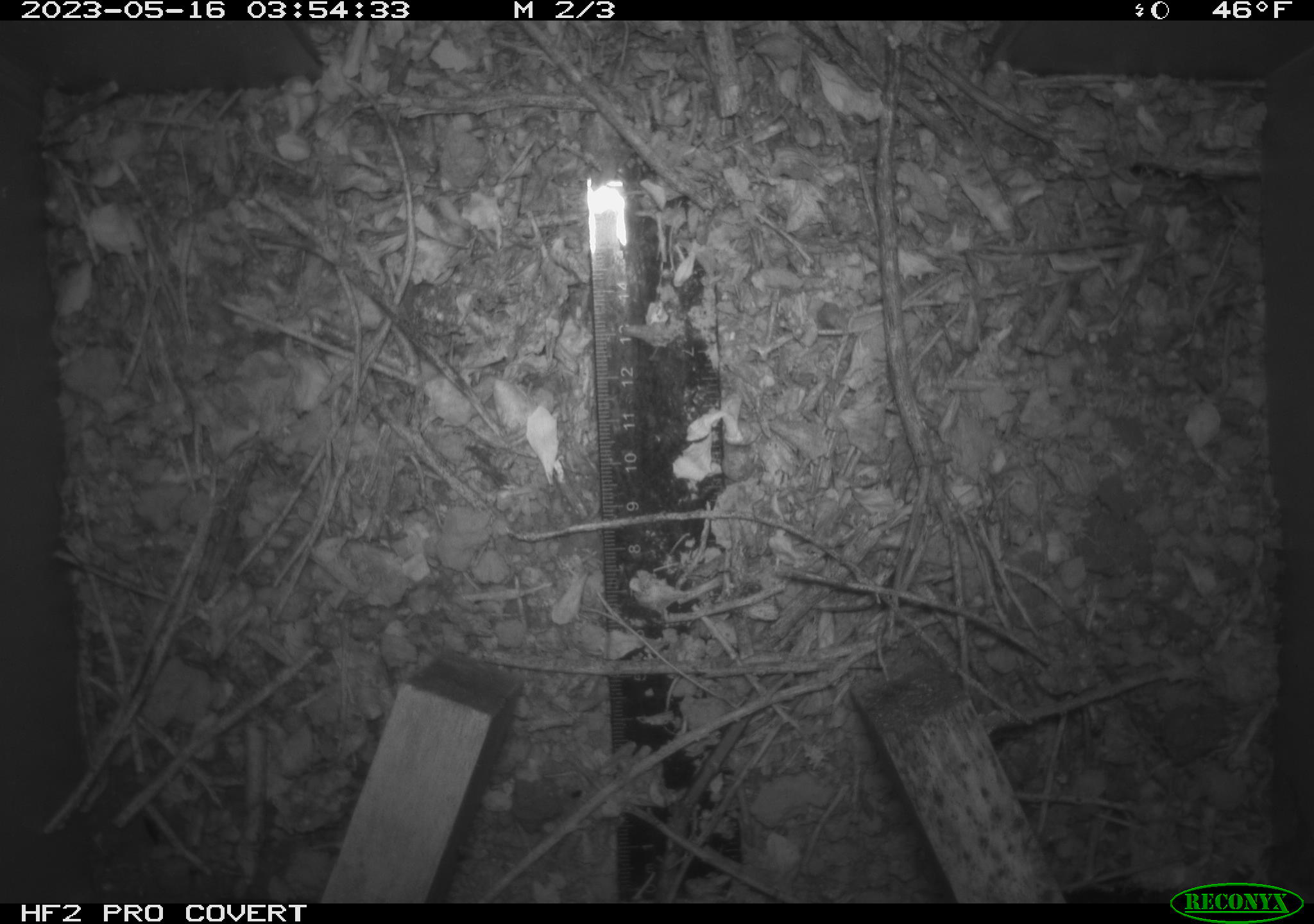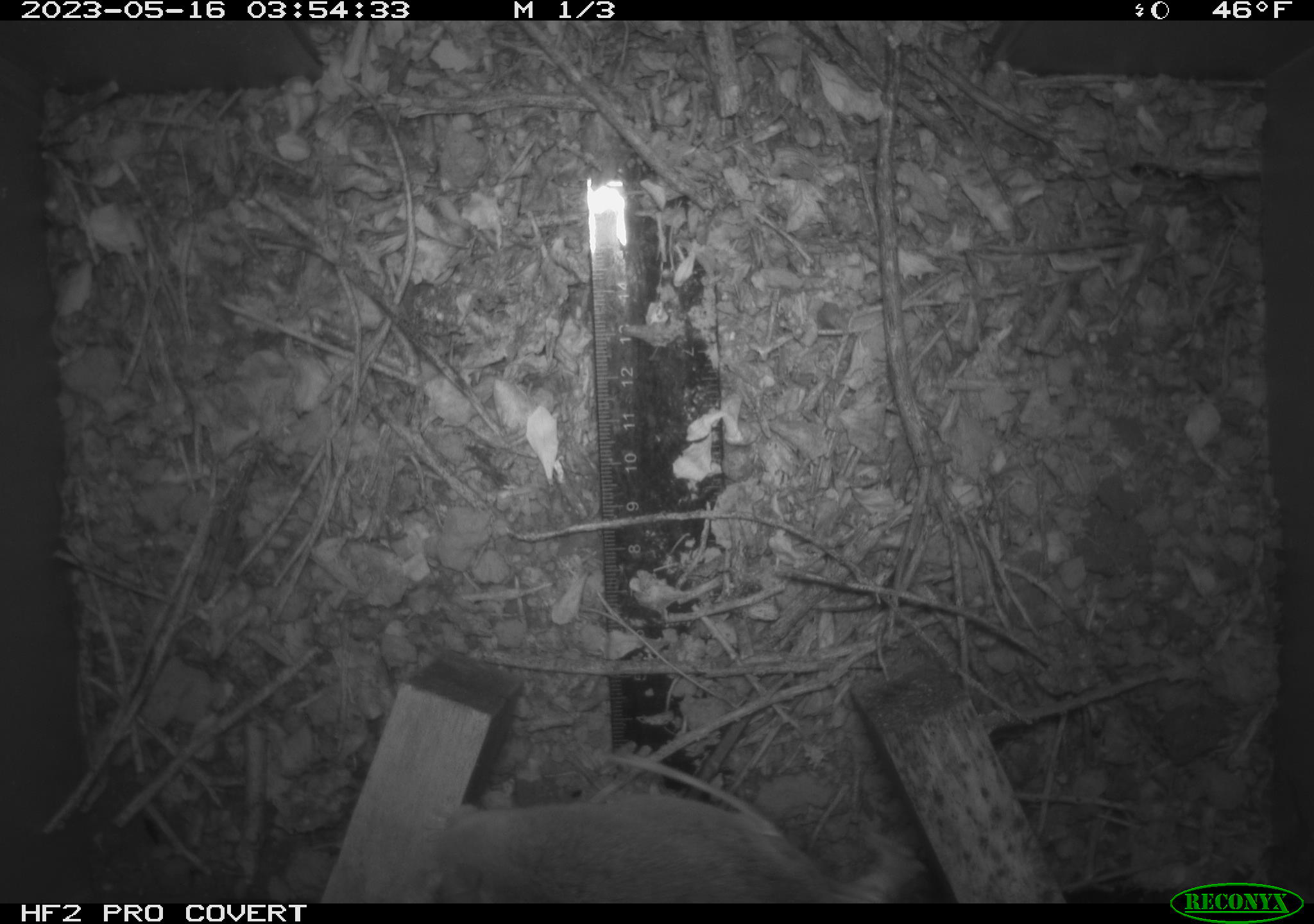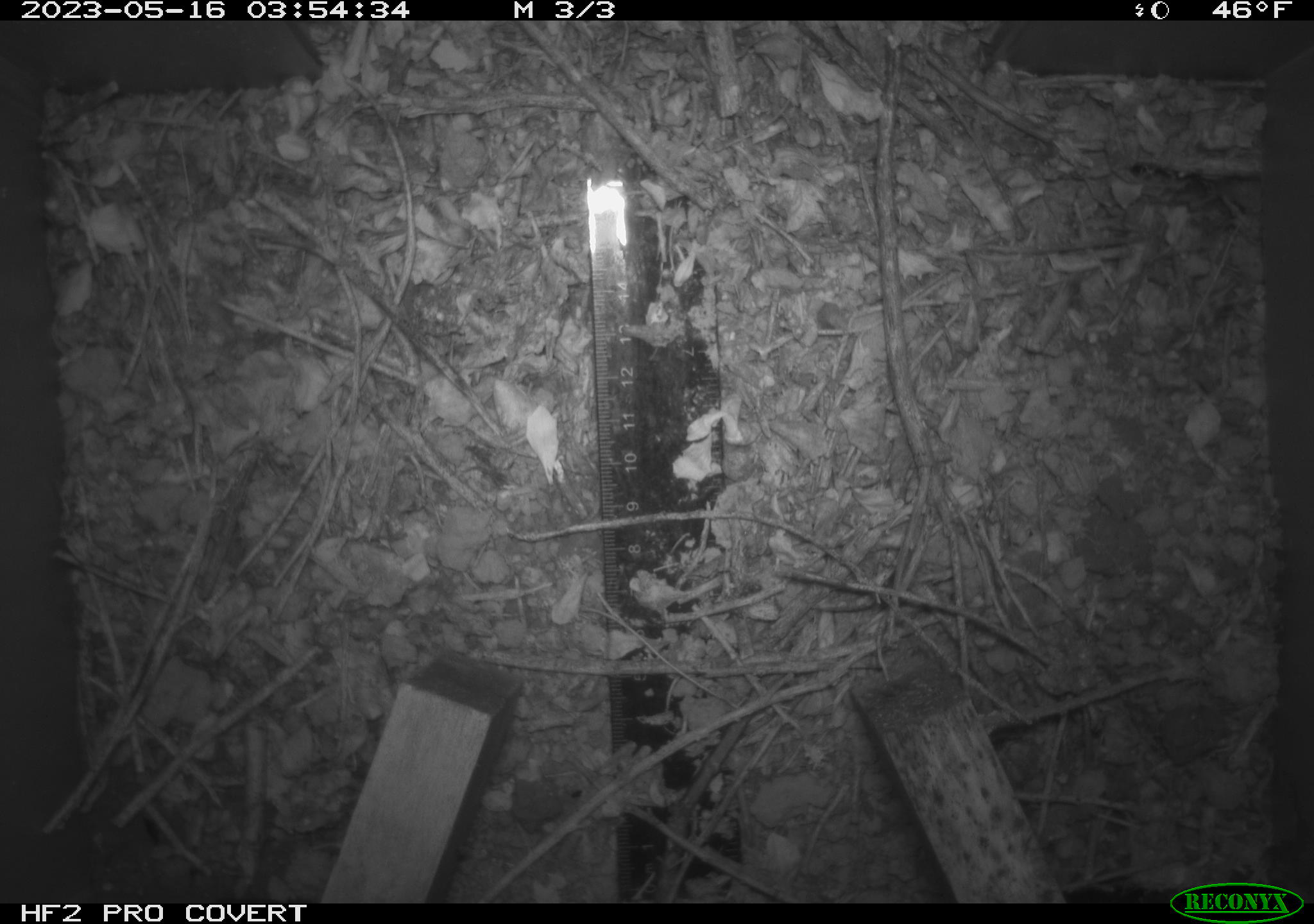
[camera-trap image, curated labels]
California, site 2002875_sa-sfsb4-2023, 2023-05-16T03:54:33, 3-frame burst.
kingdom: Animalia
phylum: Chordata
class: Mammalia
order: Rodentia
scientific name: Rodentia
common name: mouse species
Mouse species (Rodentia).